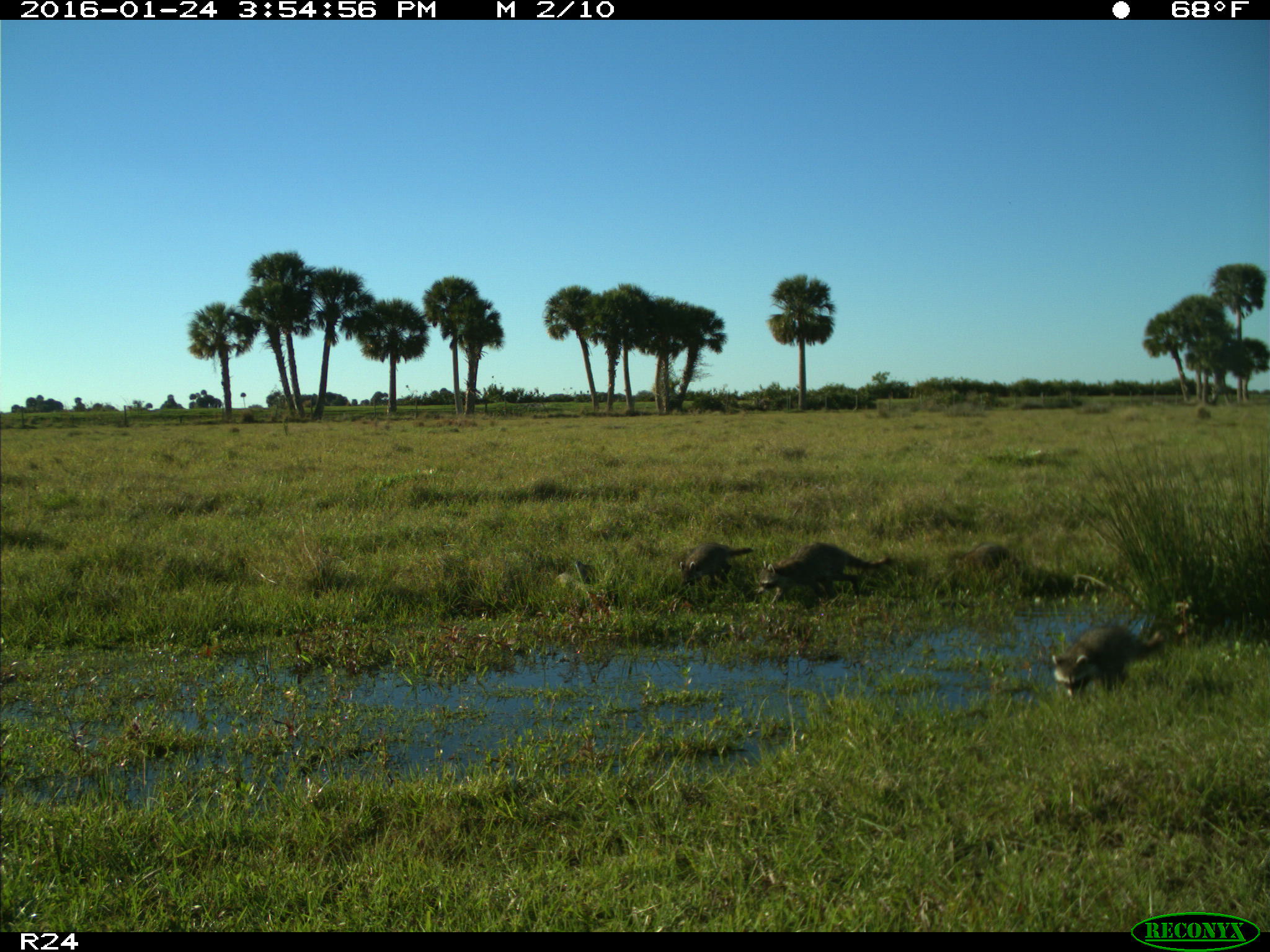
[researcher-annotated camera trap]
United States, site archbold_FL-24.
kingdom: Animalia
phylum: Chordata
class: Mammalia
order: Carnivora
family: Procyonidae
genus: Procyon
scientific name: Procyon lotor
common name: common raccoon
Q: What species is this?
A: Procyon lotor (common raccoon).